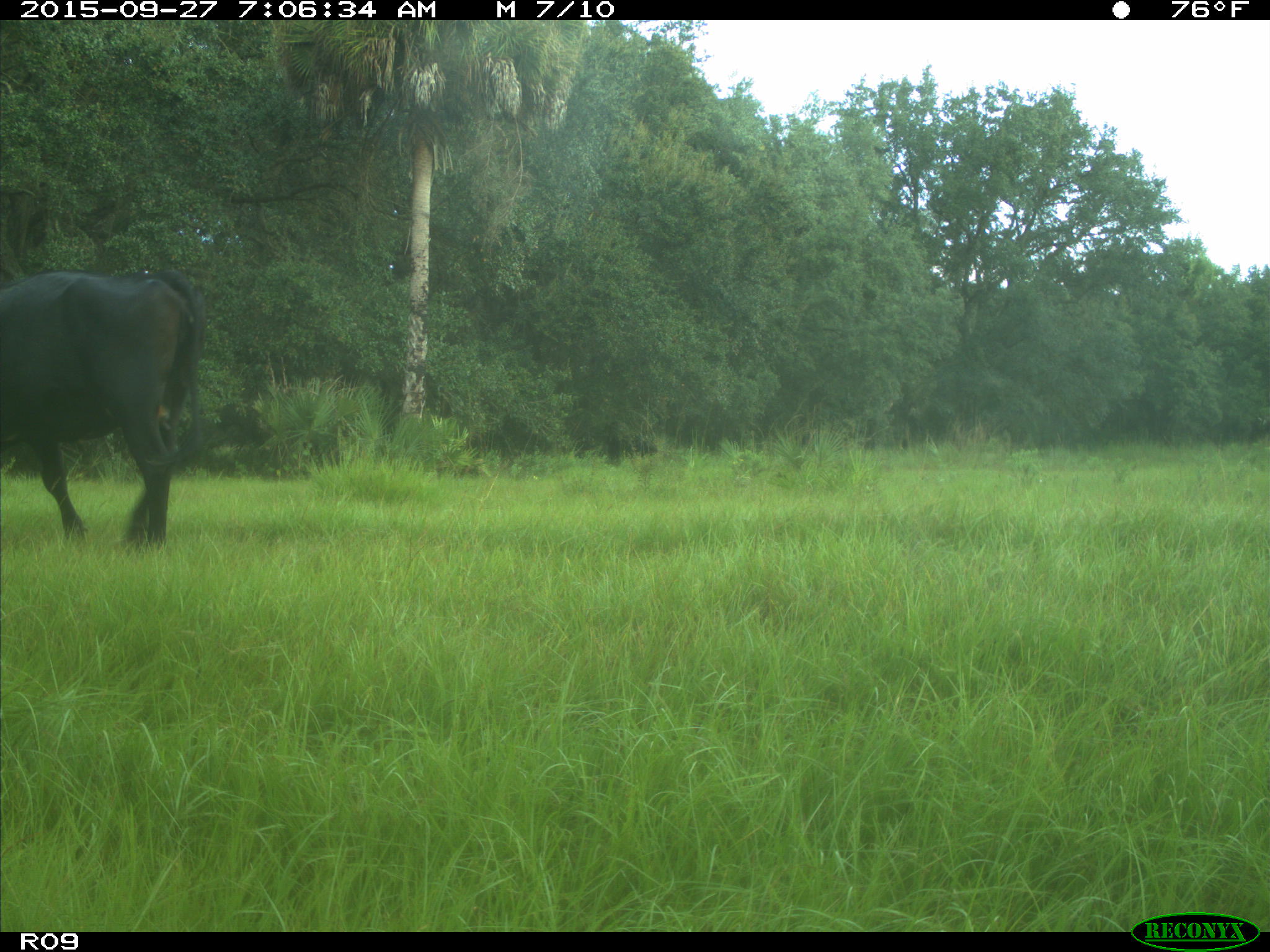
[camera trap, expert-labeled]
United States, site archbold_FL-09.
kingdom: Animalia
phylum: Chordata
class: Mammalia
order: Artiodactyla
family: Bovidae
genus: Bos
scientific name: Bos taurus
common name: domestic cow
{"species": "Bos taurus (domestic cow)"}